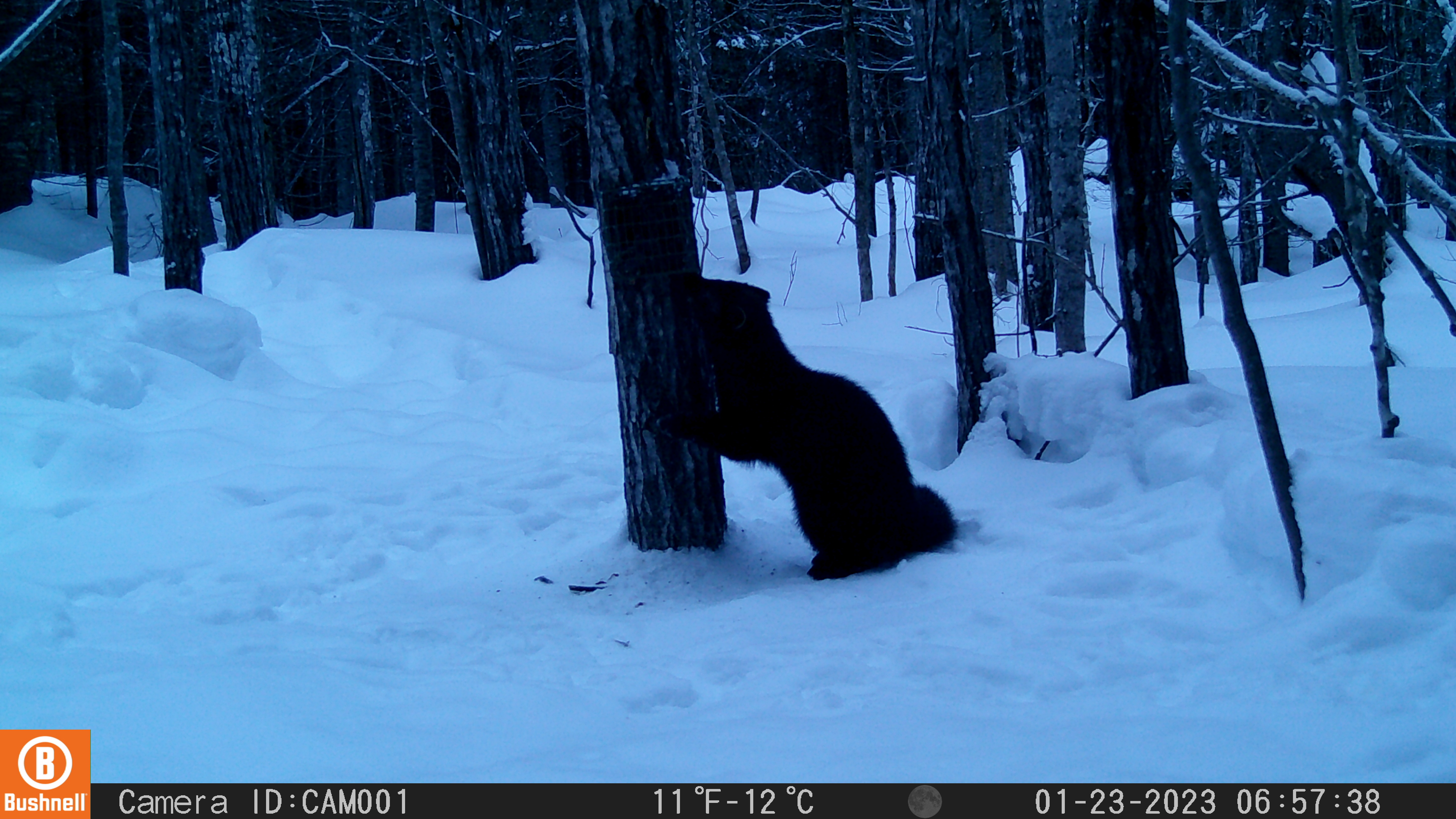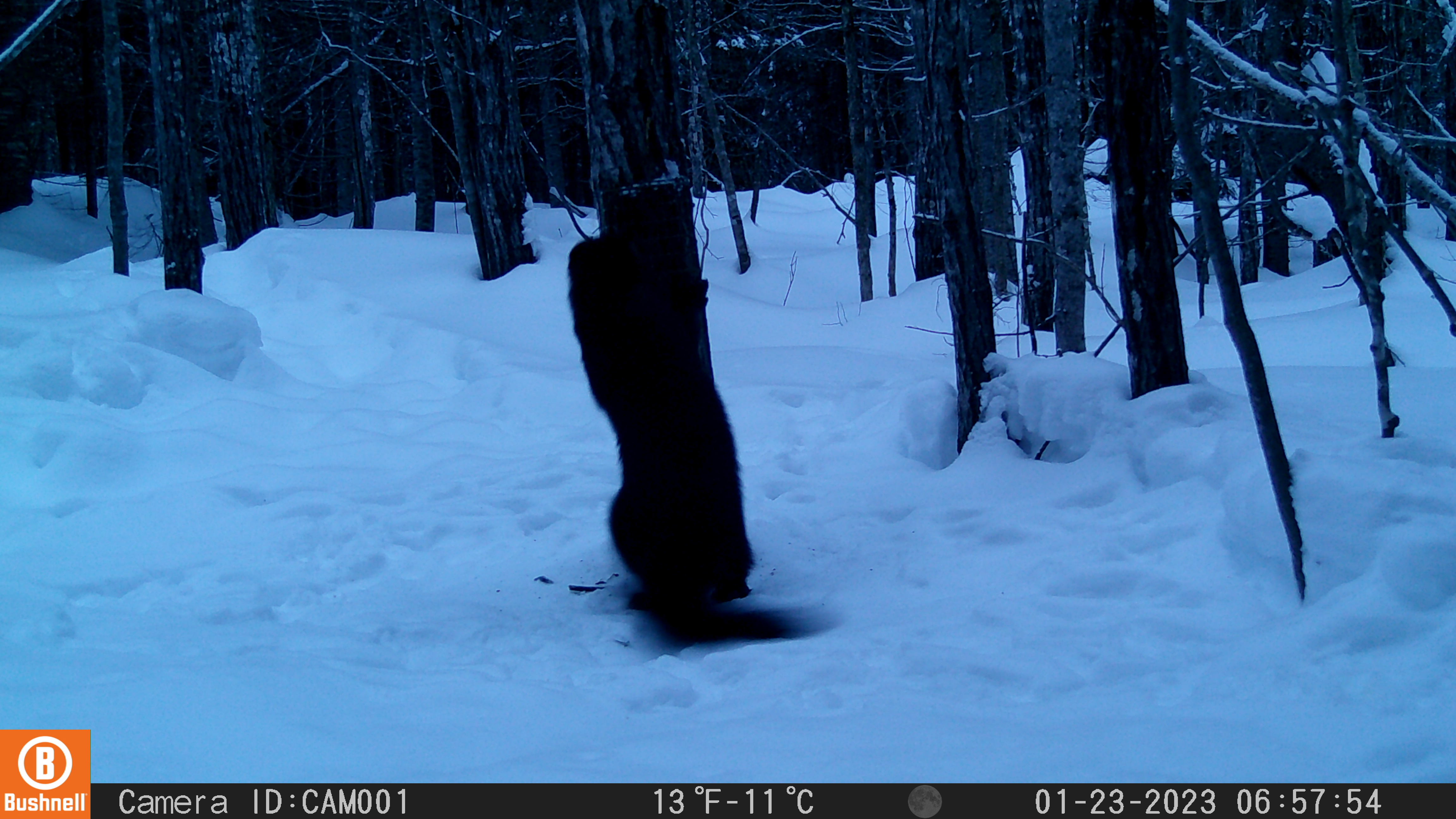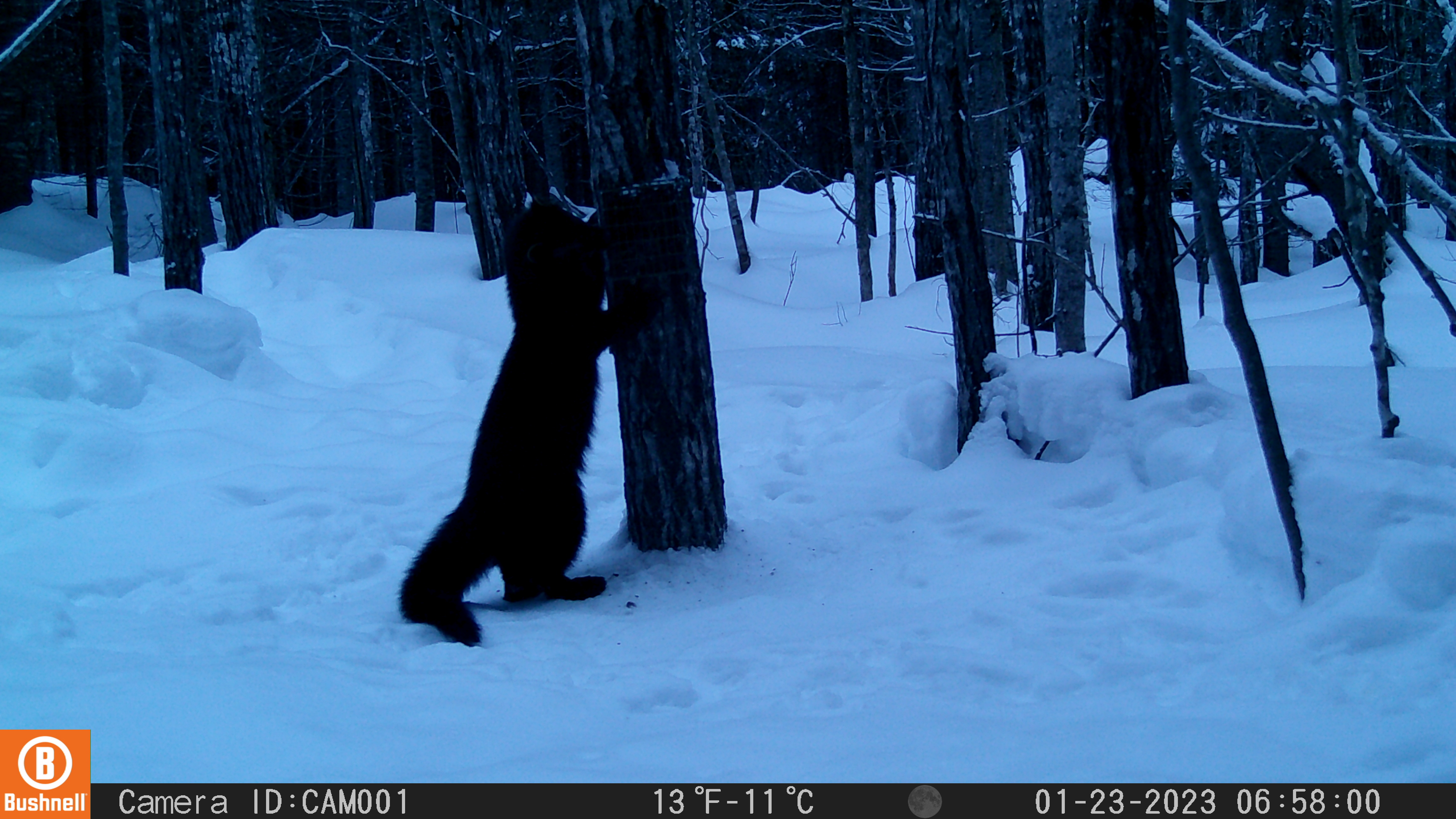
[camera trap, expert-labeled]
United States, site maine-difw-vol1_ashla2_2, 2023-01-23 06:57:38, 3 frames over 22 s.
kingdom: Animalia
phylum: Chordata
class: Mammalia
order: Carnivora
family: Mustelidae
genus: Pekania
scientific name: Pekania pennanti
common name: fisher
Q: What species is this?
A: Fisher (Pekania pennanti).